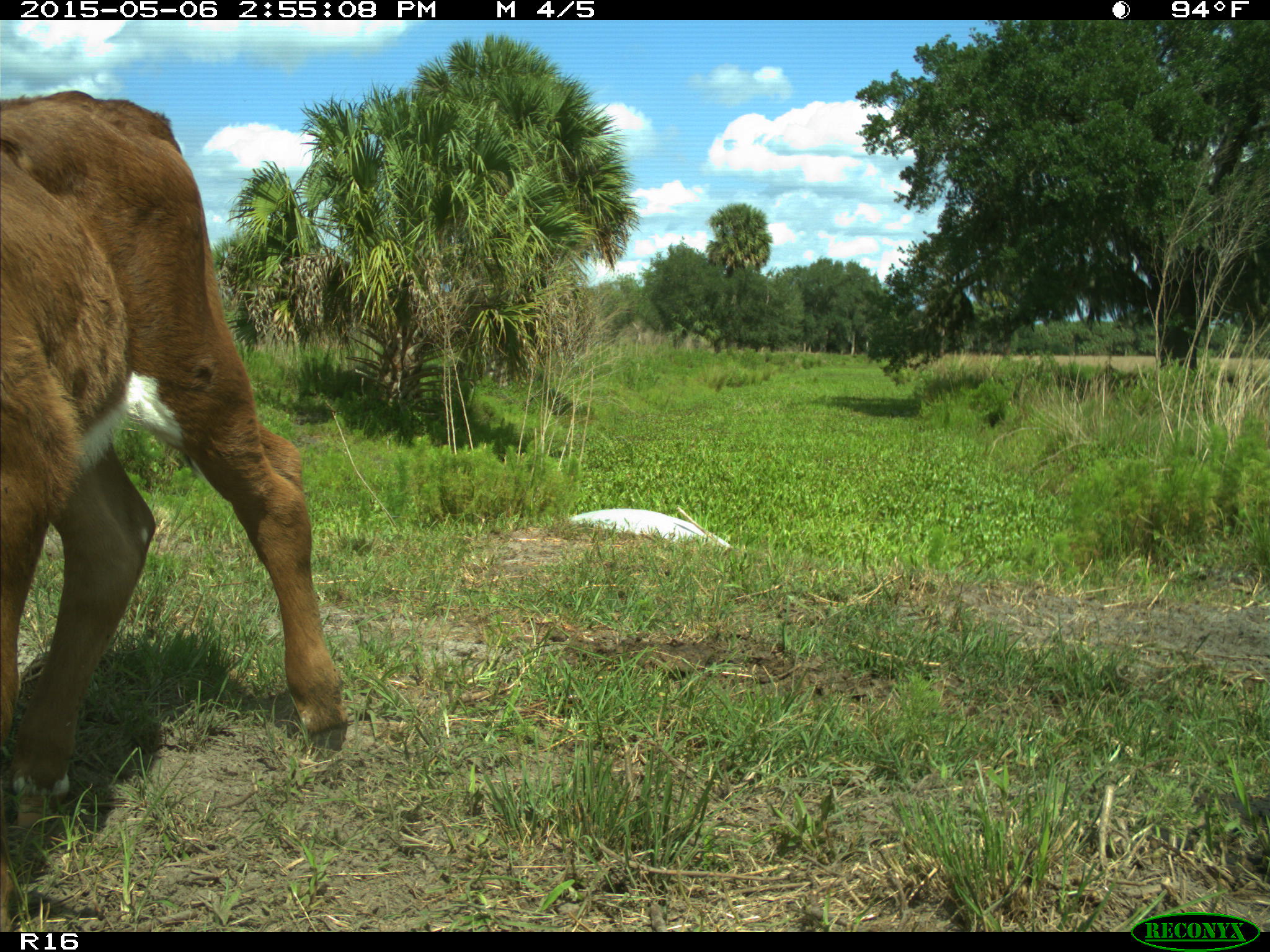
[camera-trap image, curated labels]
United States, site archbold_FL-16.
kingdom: Animalia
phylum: Chordata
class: Mammalia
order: Artiodactyla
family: Bovidae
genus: Bos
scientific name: Bos taurus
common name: domestic cow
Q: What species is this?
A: Bos taurus (domestic cow).